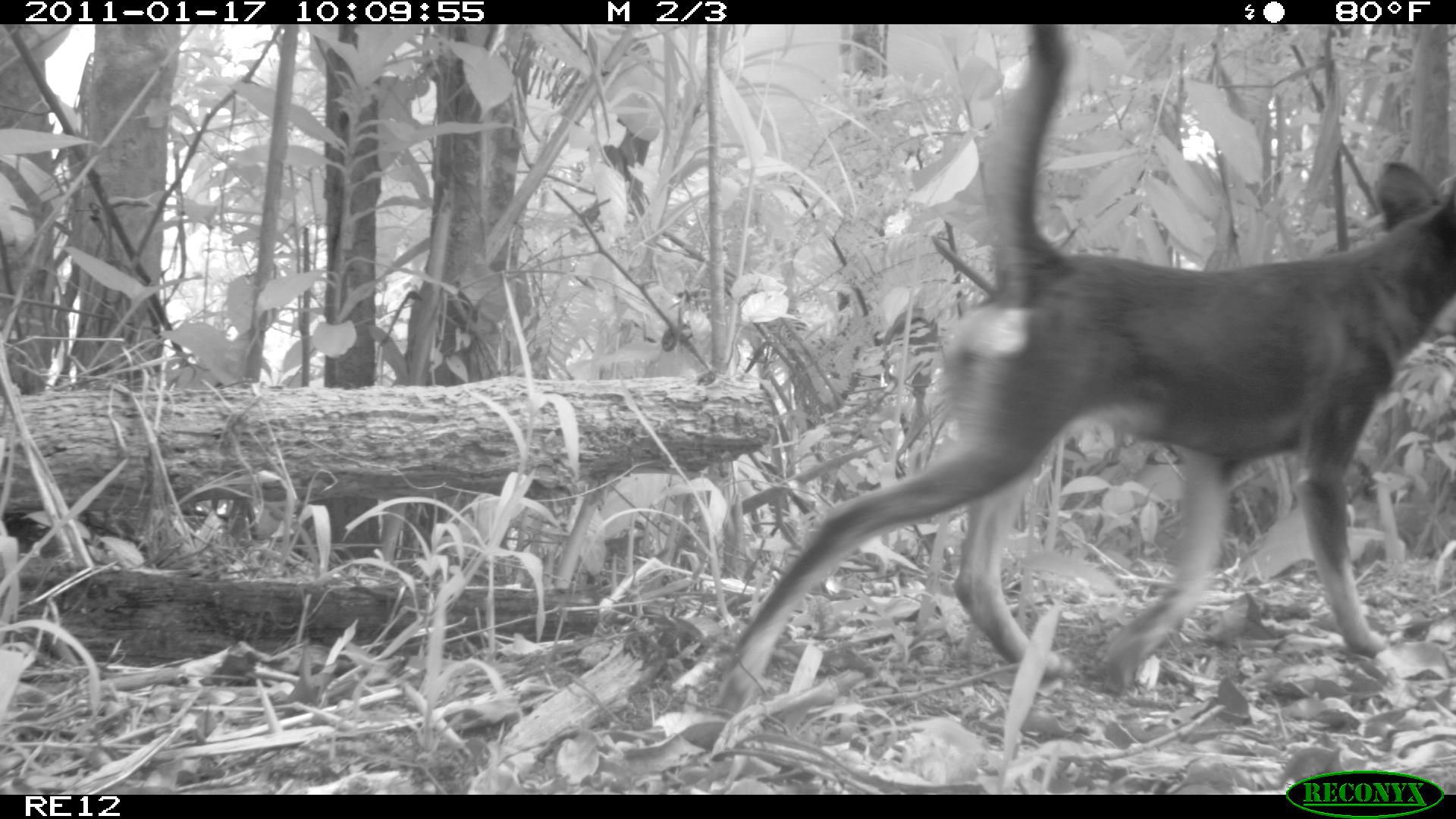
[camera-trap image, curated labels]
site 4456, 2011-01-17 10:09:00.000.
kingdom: Animalia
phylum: Chordata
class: Mammalia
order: Carnivora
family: Canidae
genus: Canis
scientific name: Canis familiaris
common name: domestic dog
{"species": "Canis familiaris (domestic dog)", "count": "1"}